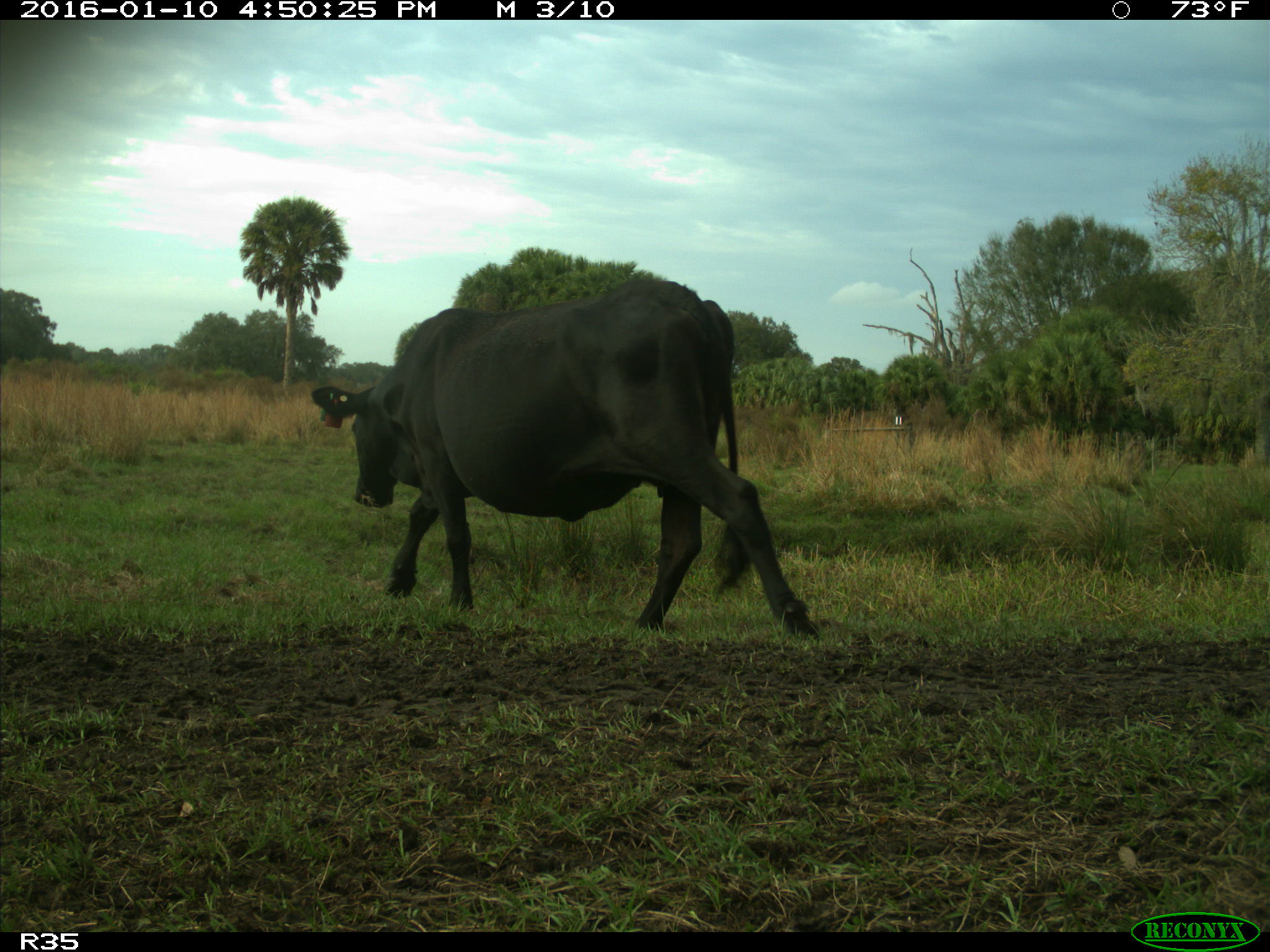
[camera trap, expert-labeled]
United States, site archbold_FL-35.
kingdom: Animalia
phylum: Chordata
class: Mammalia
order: Artiodactyla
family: Bovidae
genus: Bos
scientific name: Bos taurus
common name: domestic cow